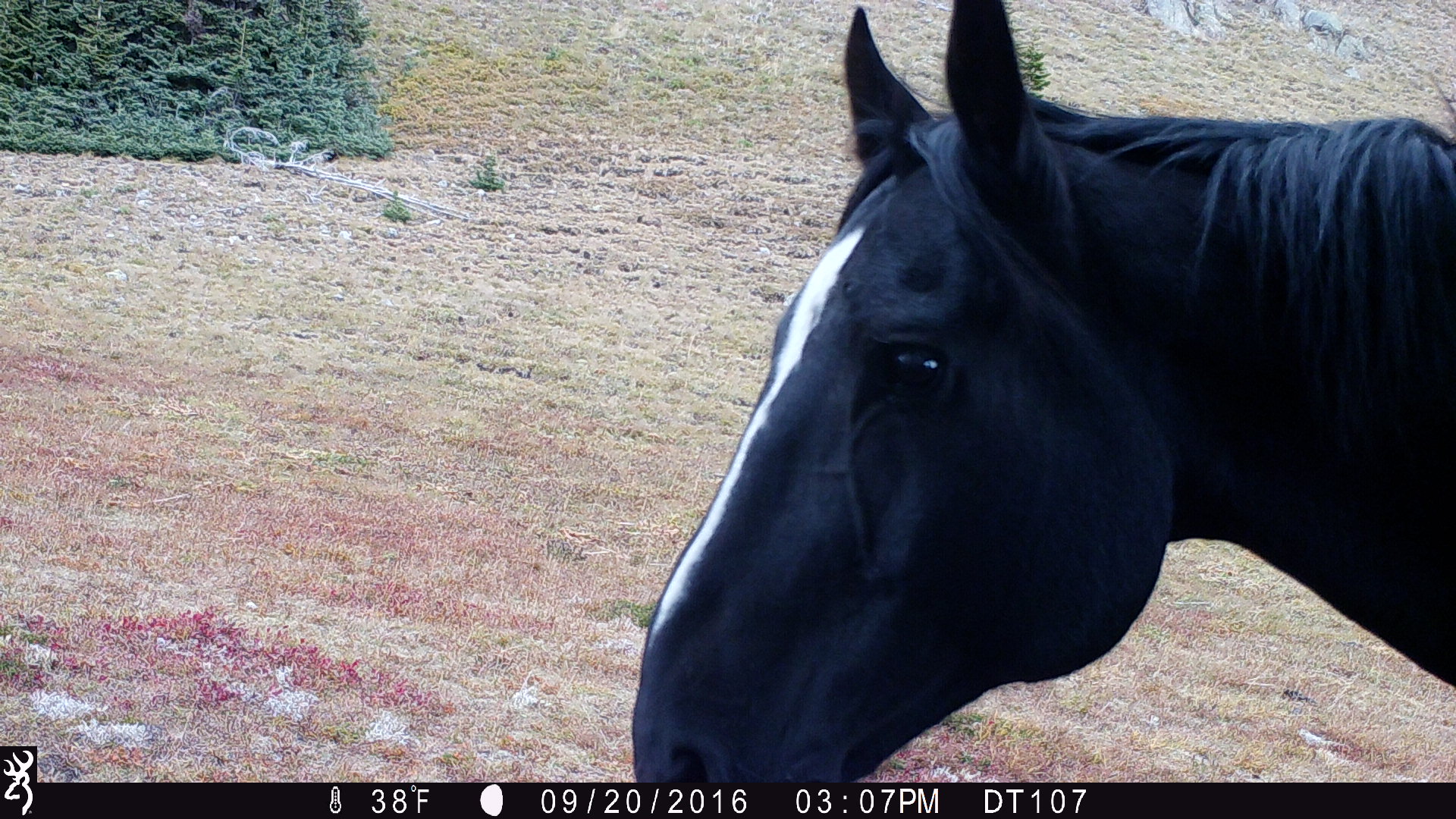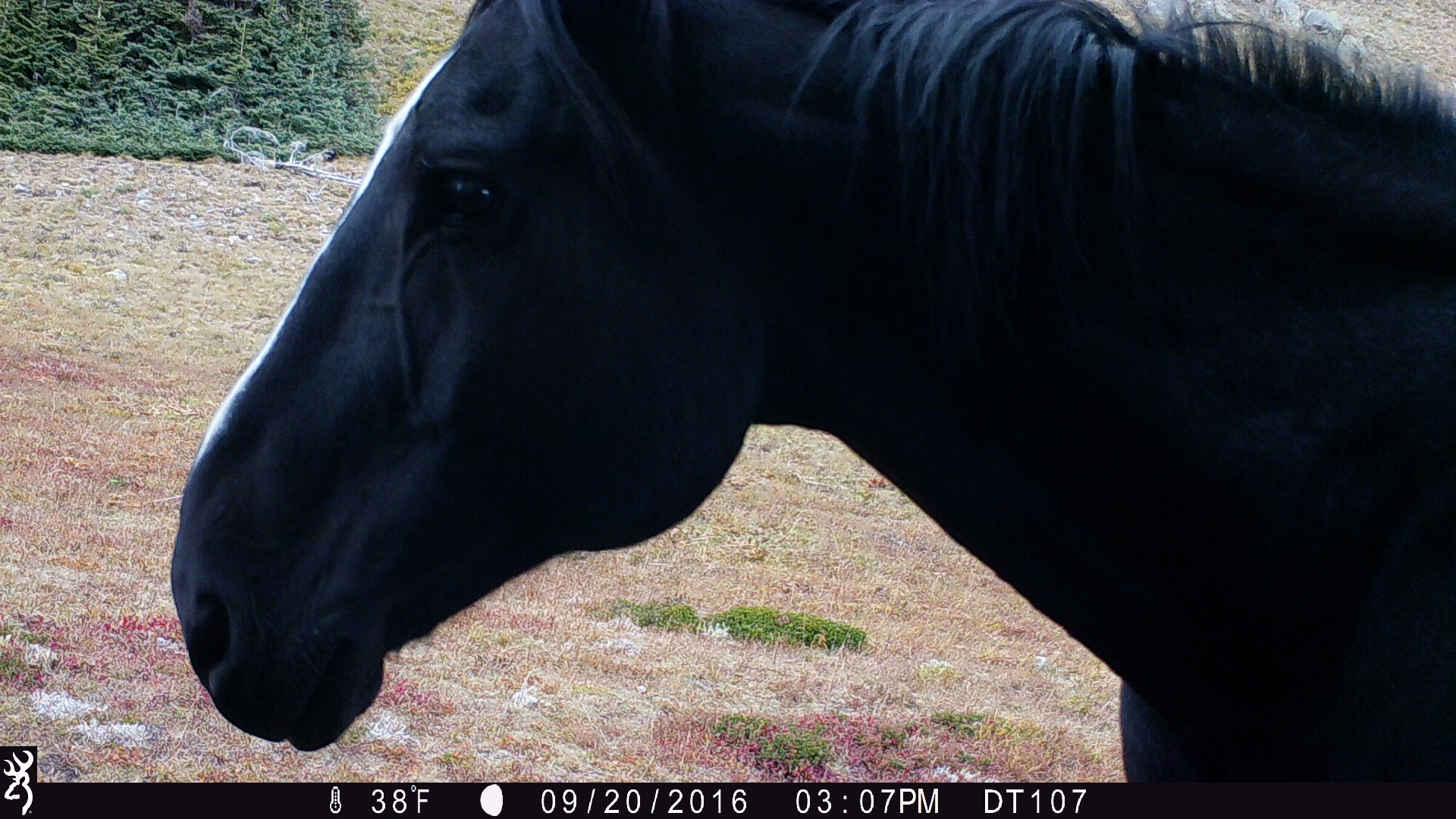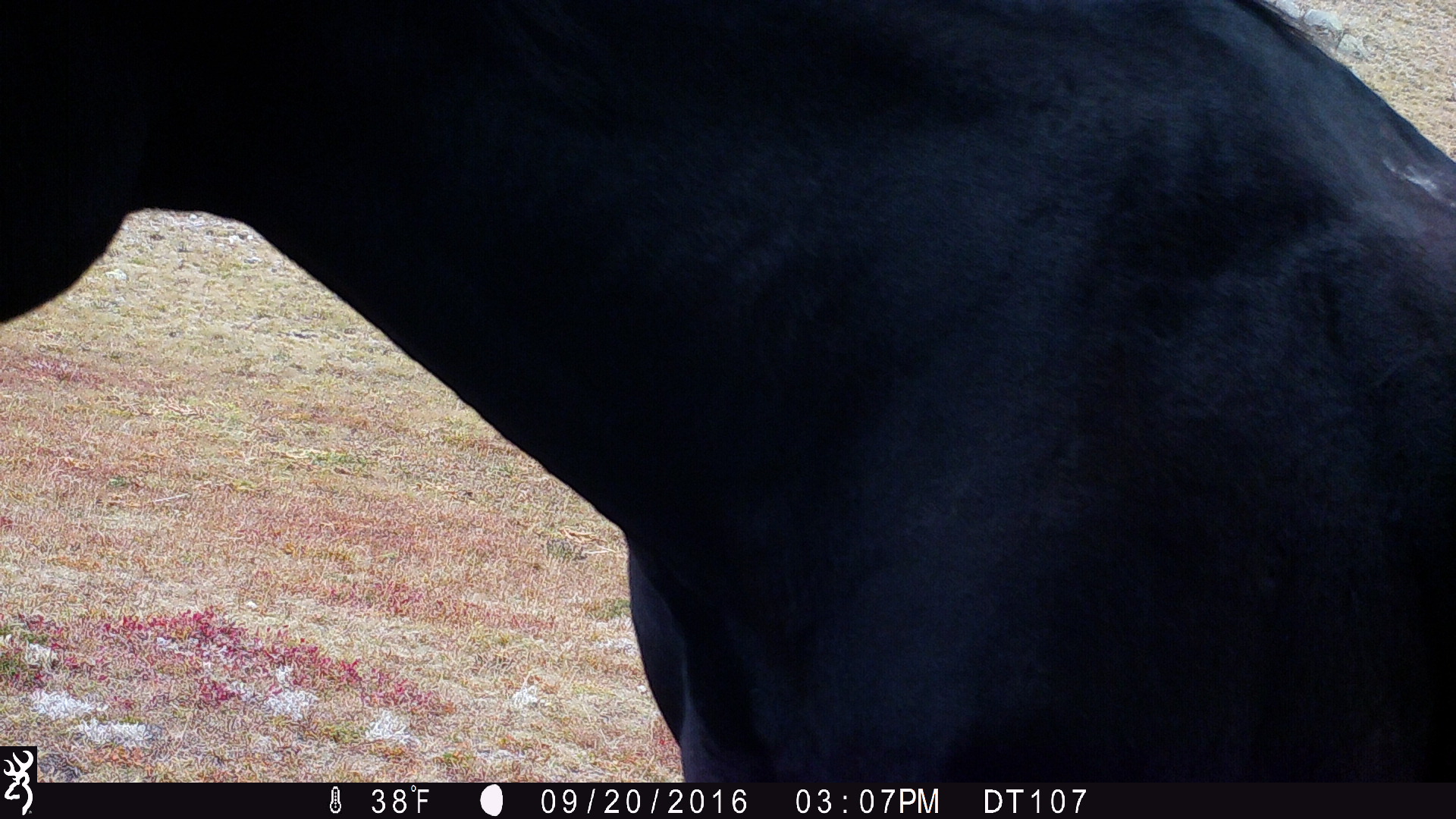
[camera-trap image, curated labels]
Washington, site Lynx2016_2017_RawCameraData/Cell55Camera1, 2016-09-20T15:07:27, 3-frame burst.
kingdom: Animalia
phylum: Chordata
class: Mammalia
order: Perissodactyla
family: Equidae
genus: Equus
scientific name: Equus caballus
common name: domestic horse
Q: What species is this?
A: Domestic horse (Equus caballus).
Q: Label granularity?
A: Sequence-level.